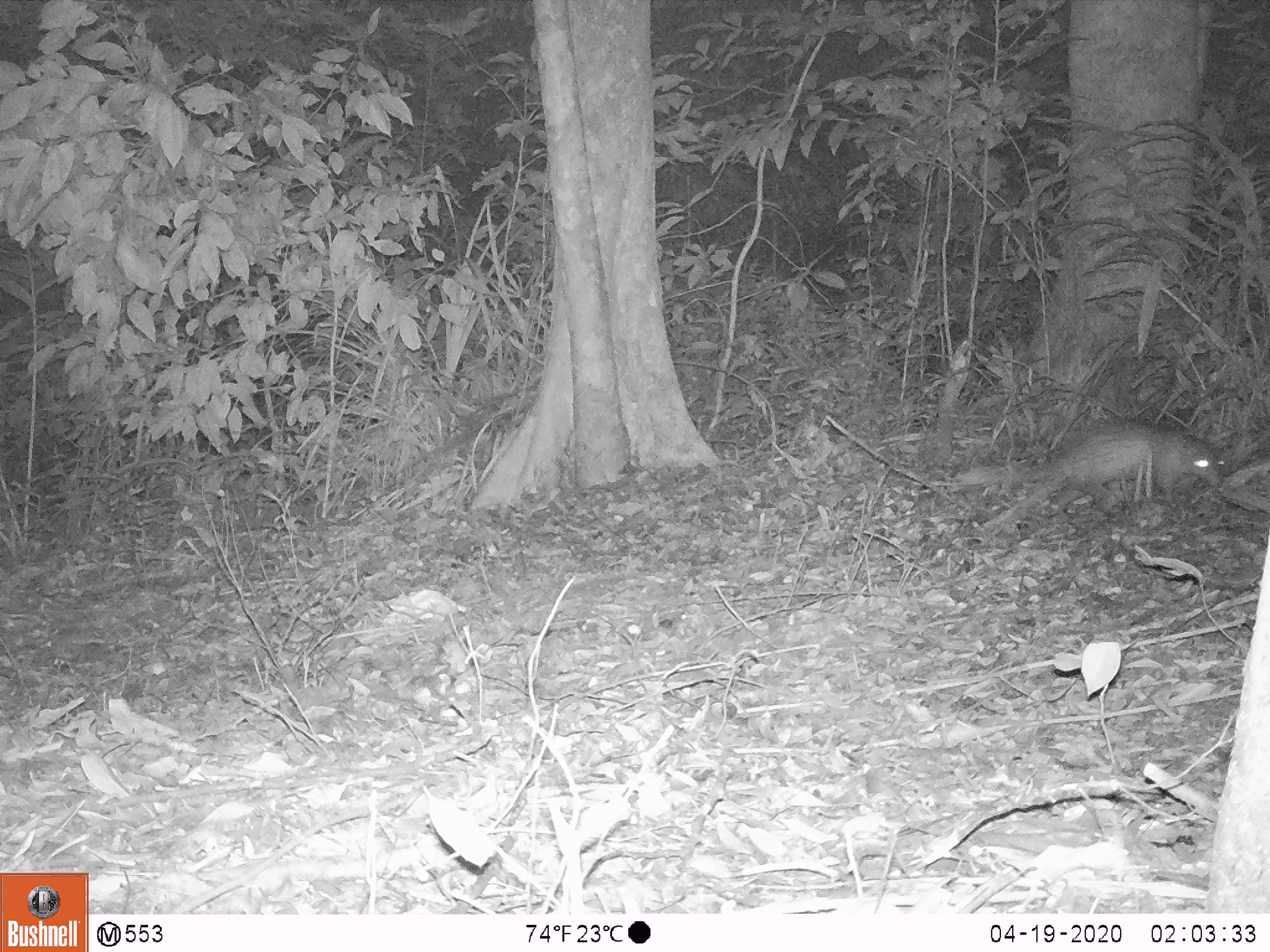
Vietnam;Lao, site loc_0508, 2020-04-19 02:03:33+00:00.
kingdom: Animalia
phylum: Chordata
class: Mammalia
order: Rodentia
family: Hystricidae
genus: Atherurus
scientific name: Atherurus macrourus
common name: asiatic brush-tailed porcupine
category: asiatic brush tailed porcupine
Asiatic brush tailed porcupine (asiatic brush-tailed porcupine) (Atherurus macrourus). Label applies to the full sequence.